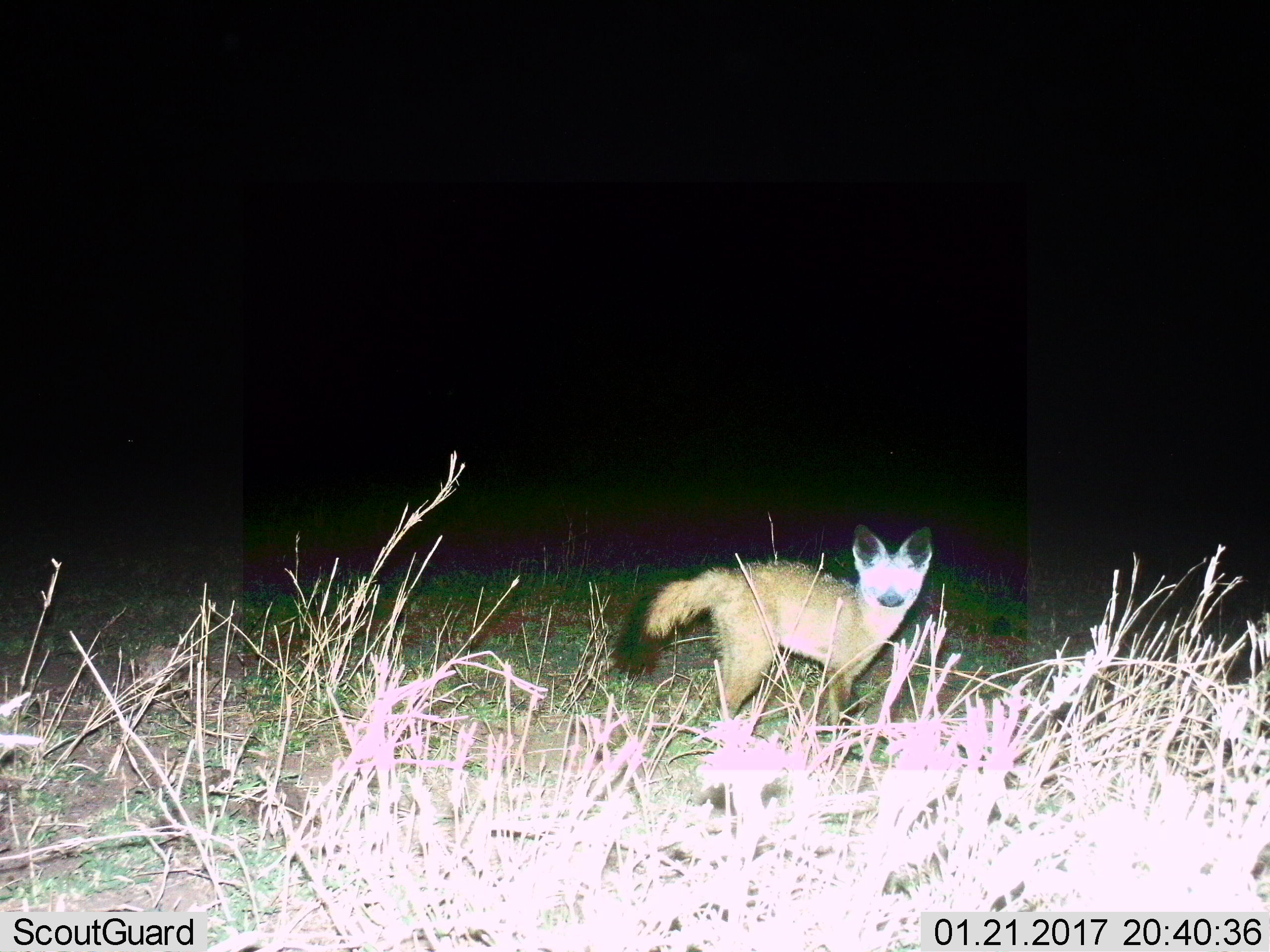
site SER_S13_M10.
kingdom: Animalia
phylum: Chordata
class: Mammalia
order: Carnivora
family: Canidae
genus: Otocyon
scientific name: Otocyon megalotis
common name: bat-eared fox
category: foxbateared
Foxbateared (bat-eared fox) (Otocyon megalotis), count 1. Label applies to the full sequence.